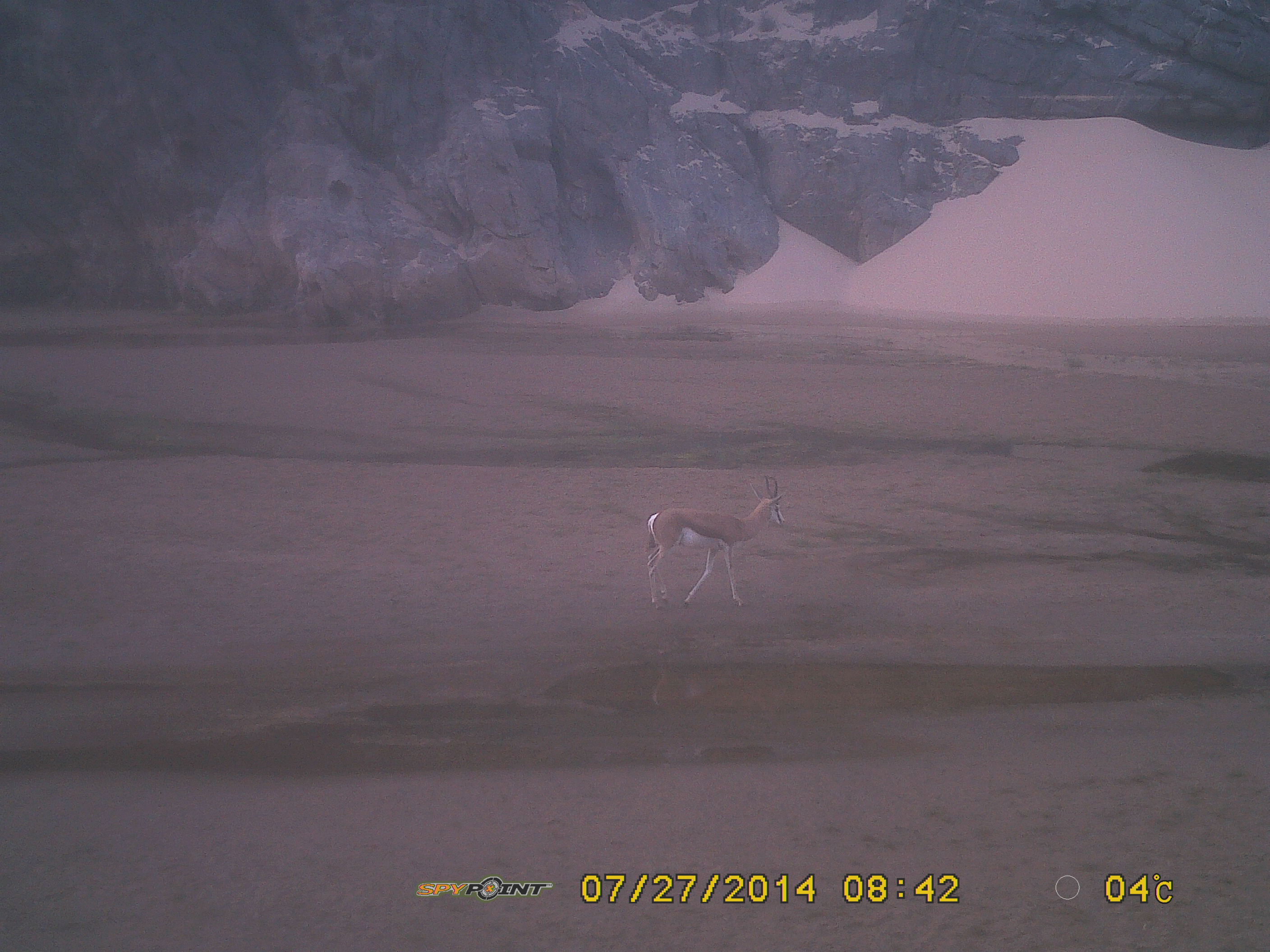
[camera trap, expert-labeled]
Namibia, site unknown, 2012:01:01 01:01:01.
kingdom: Animalia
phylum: Chordata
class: Mammalia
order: Artiodactyla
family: Bovidae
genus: Antidorcas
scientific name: Antidorcas marsupialis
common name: springbok